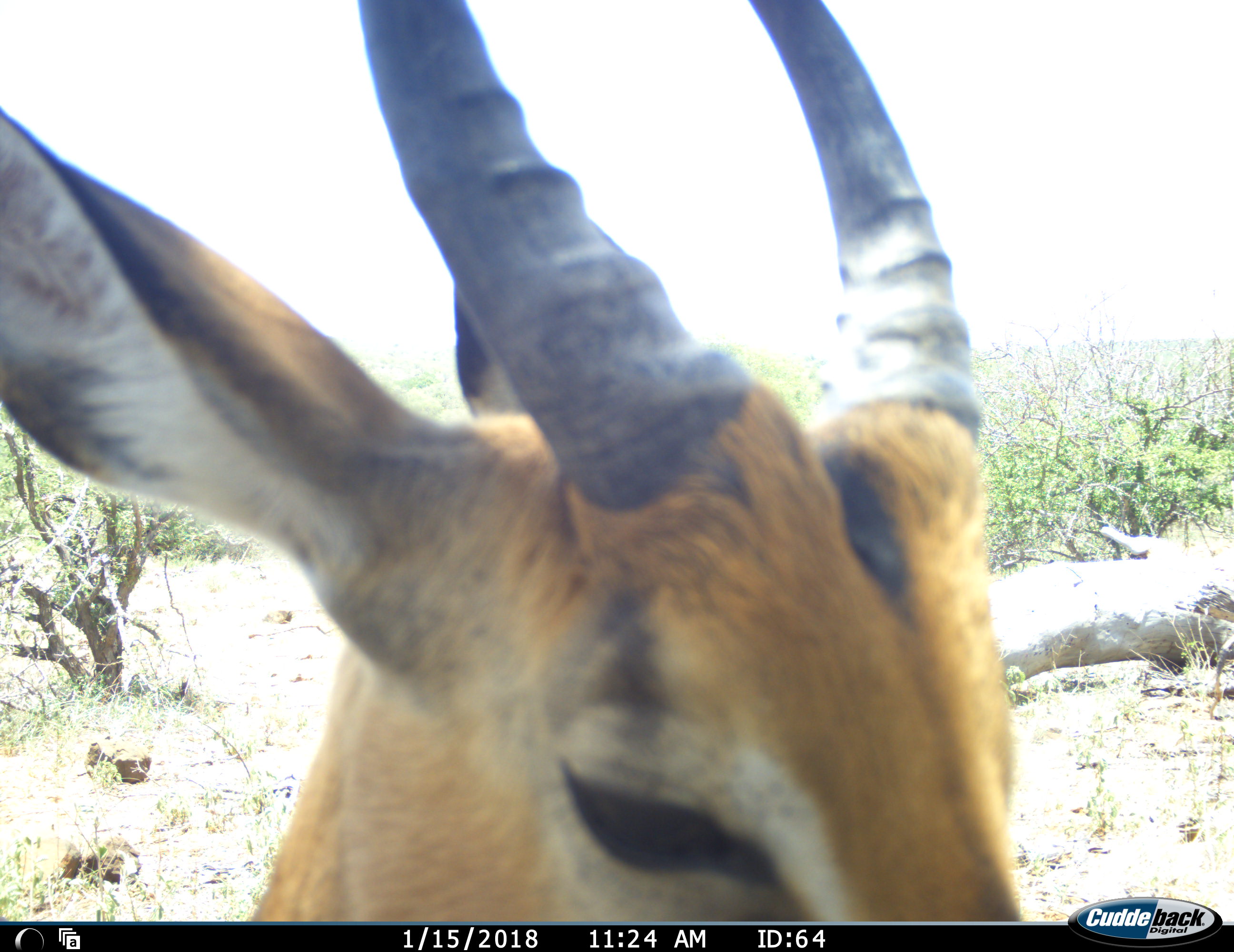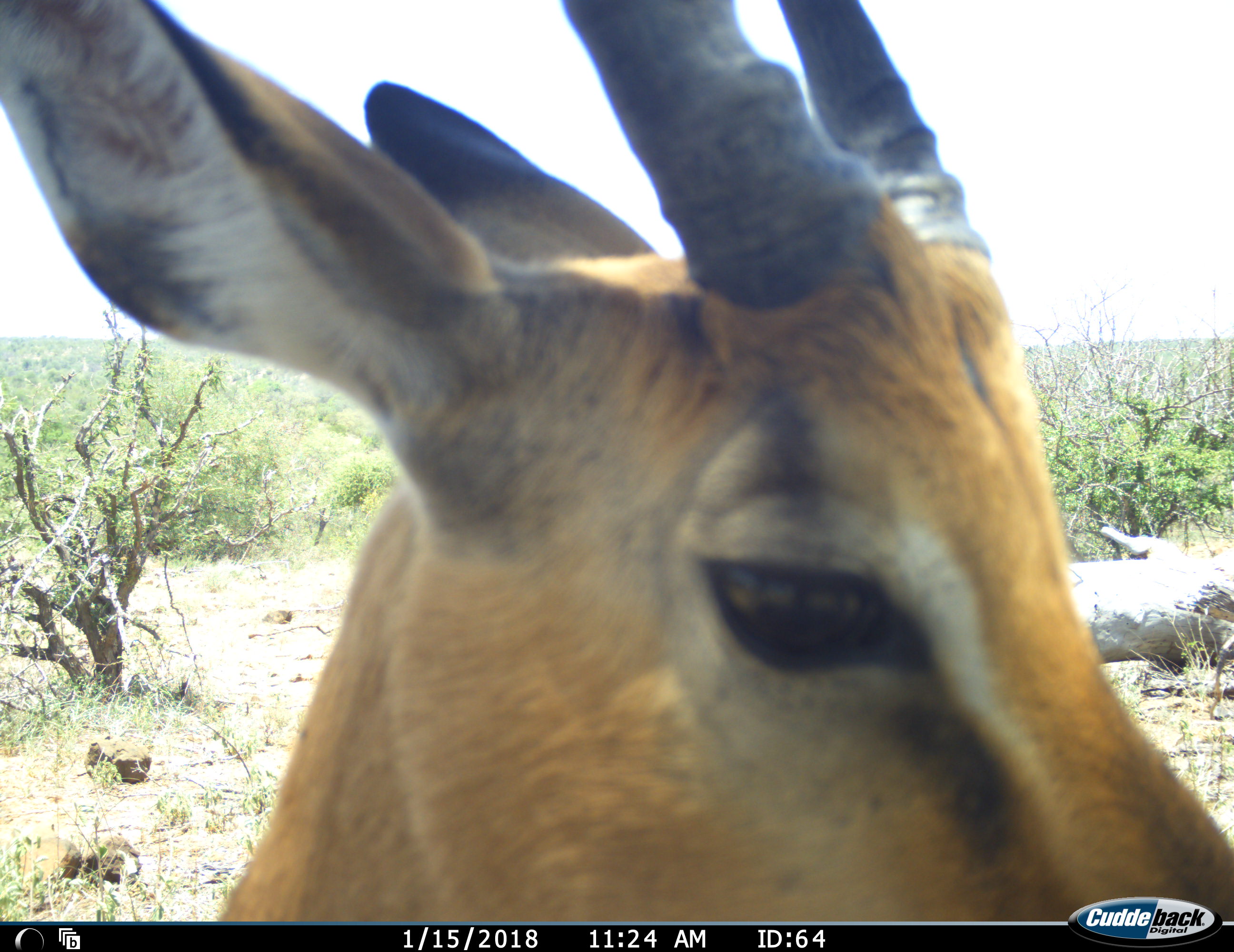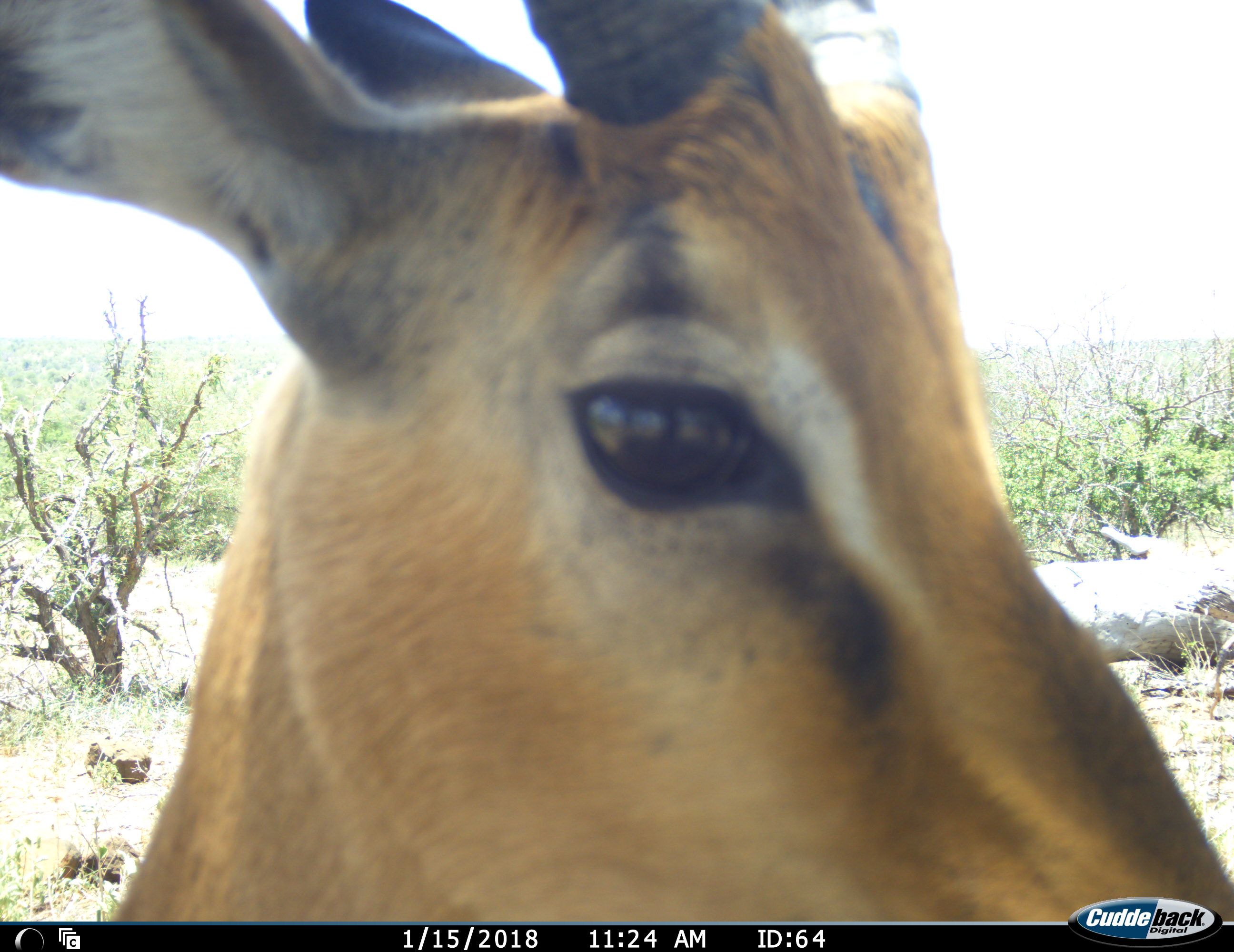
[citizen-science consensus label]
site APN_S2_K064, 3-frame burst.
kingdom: Animalia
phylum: Chordata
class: Mammalia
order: Artiodactyla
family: Bovidae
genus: Aepyceros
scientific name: Aepyceros melampus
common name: impala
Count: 1.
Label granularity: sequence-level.